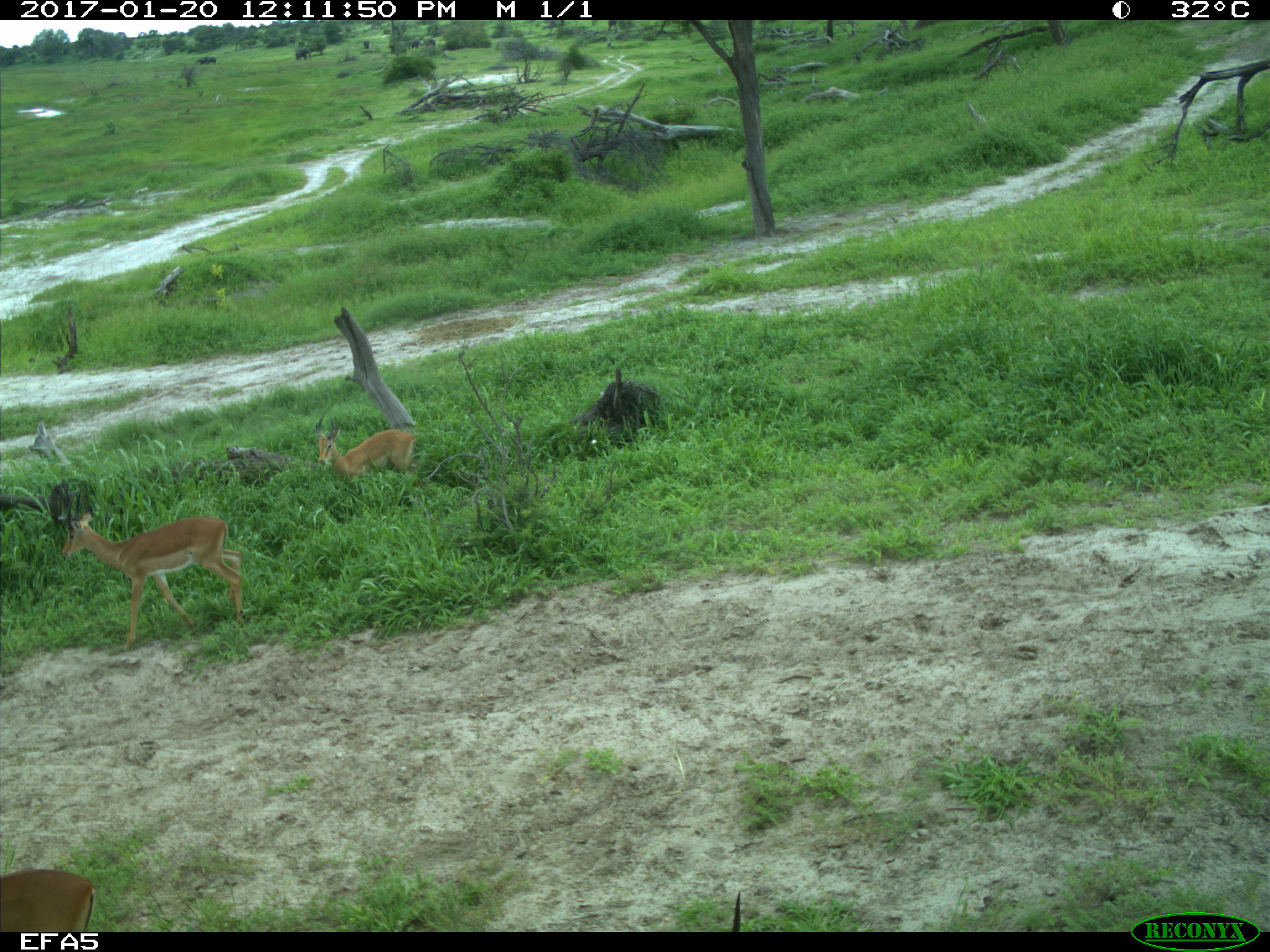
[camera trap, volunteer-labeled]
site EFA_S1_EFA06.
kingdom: Animalia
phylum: Chordata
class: Mammalia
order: Artiodactyla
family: Bovidae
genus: Aepyceros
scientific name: Aepyceros melampus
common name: impala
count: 2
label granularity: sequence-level